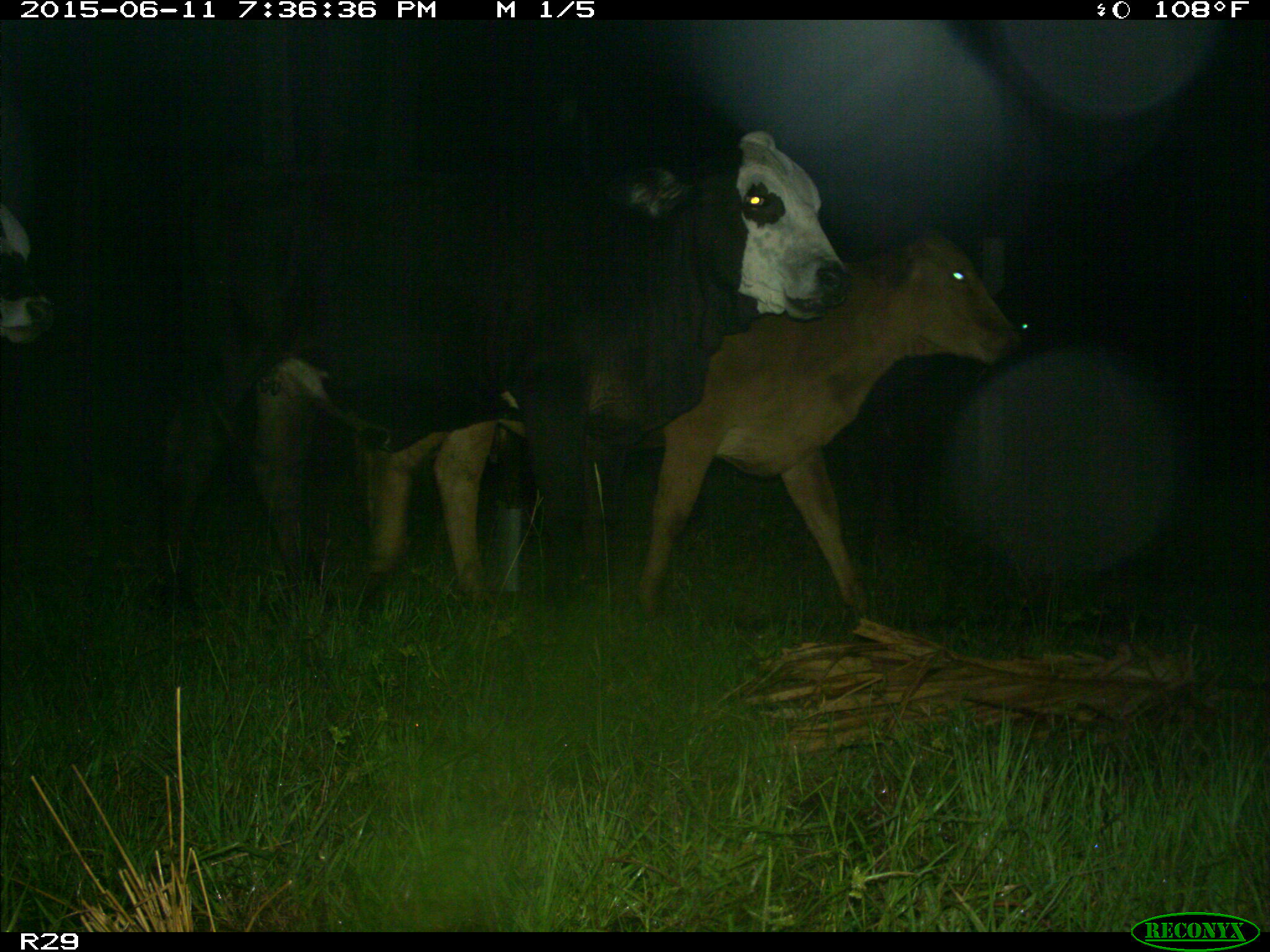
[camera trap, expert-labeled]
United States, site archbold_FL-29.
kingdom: Animalia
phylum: Chordata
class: Mammalia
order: Artiodactyla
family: Bovidae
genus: Bos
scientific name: Bos taurus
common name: domestic cow